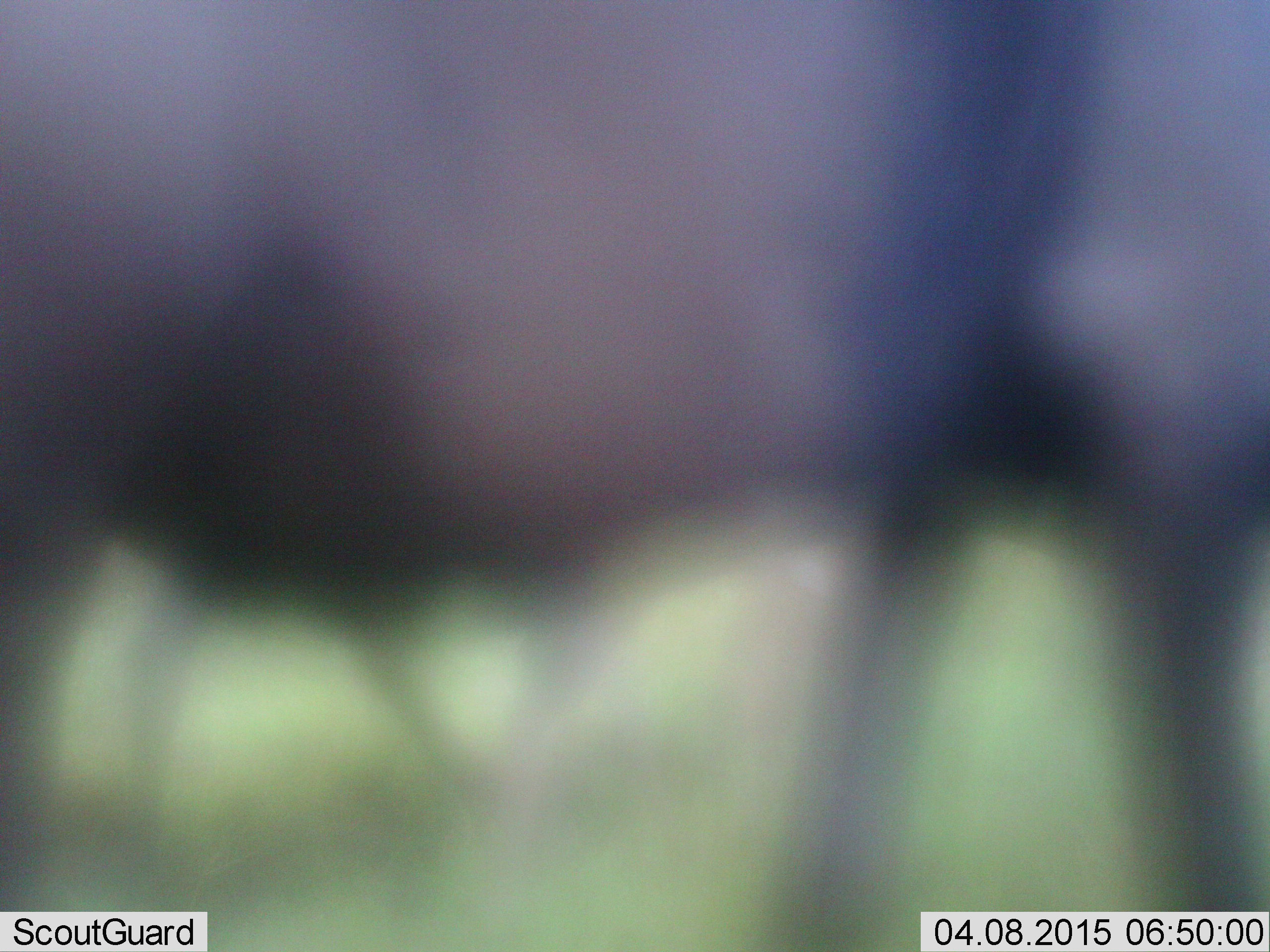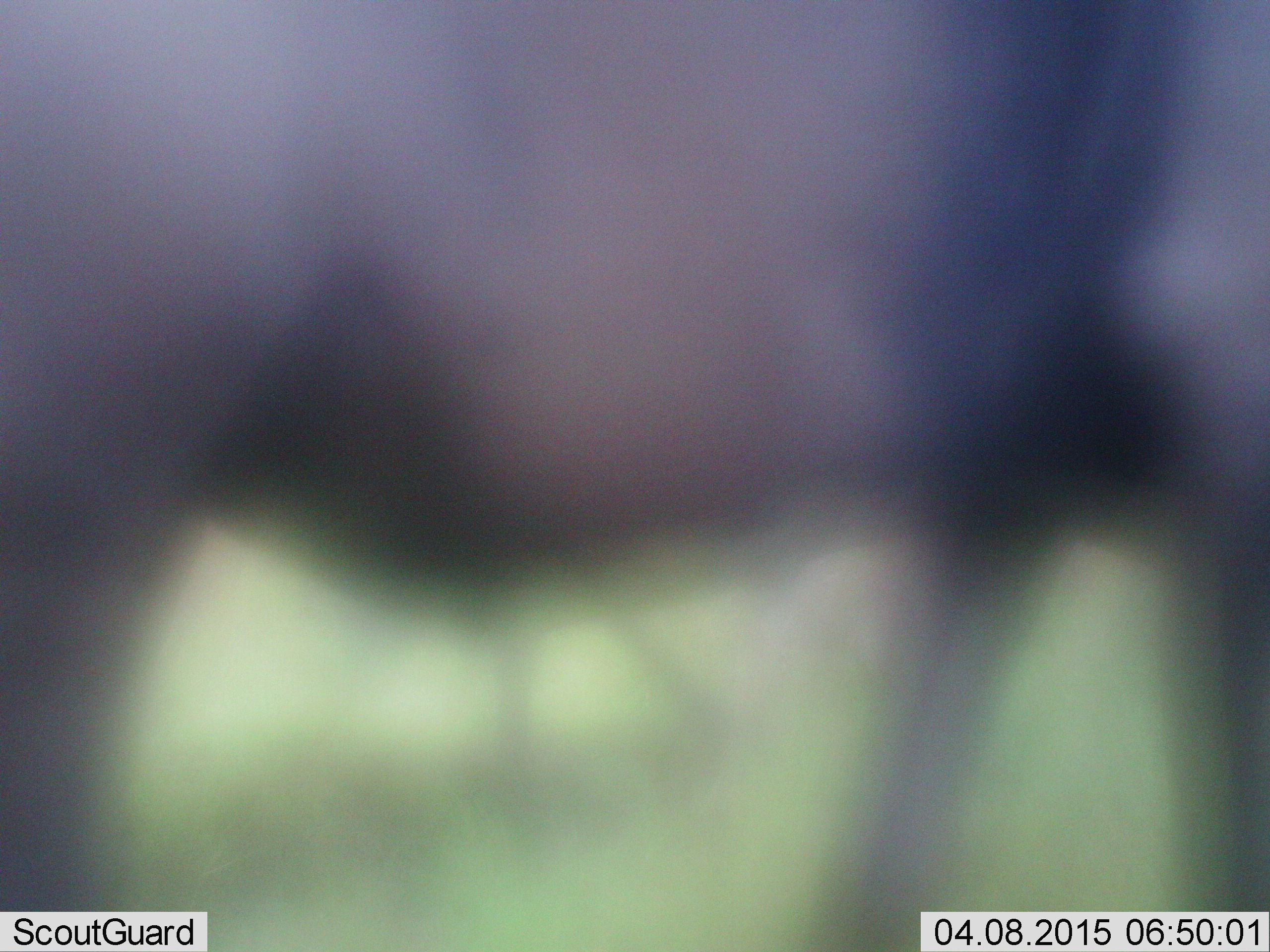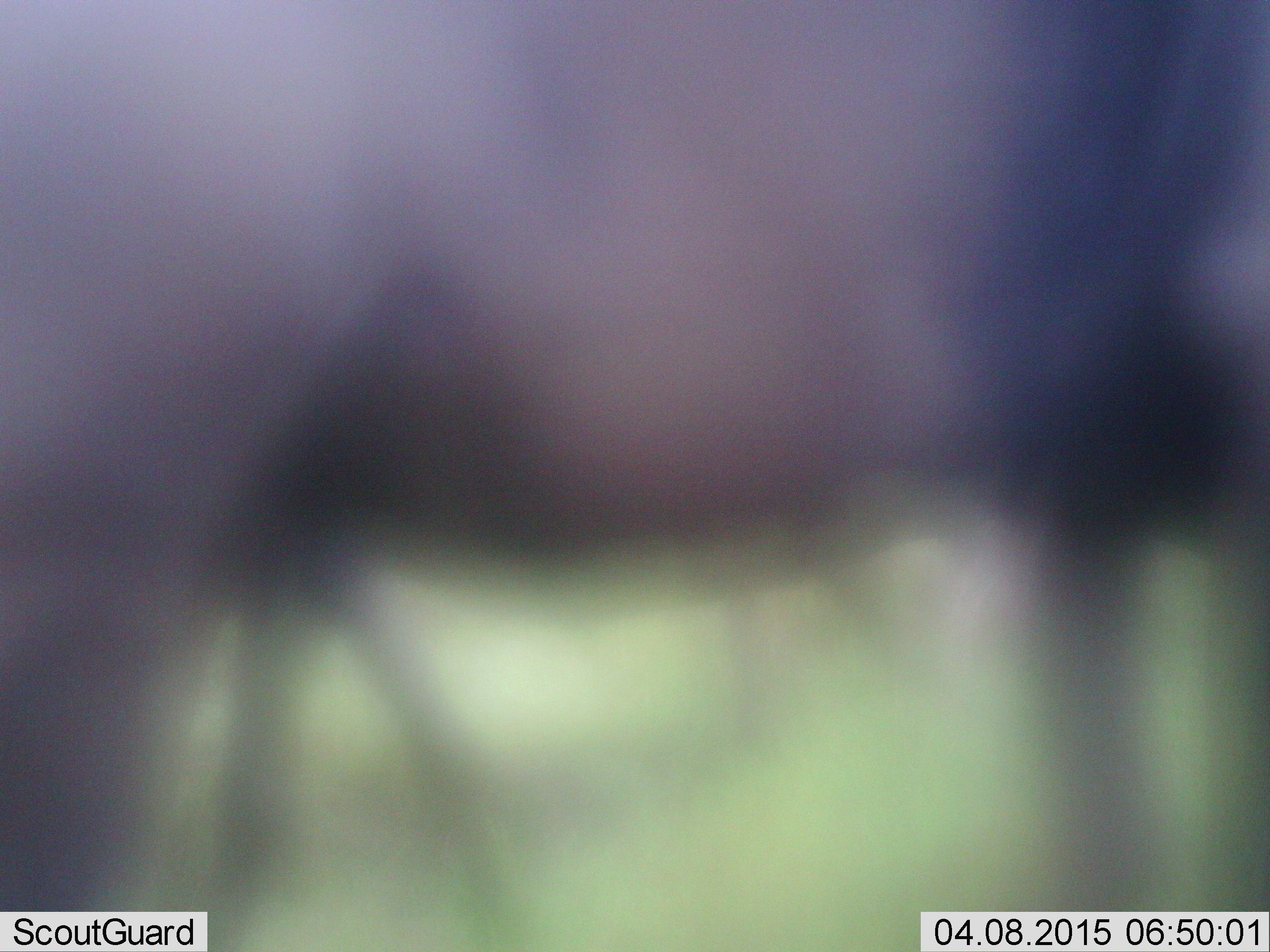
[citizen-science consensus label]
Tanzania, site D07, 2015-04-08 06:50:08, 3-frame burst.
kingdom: Animalia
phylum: Chordata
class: Mammalia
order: Artiodactyla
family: Bovidae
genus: Connochaetes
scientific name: Connochaetes taurinus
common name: blue wildebeest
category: wildebeest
Wildebeest (blue wildebeest) (Connochaetes taurinus), count 2. Behavior (volunteer vote fractions): standing 50%, resting 0%, moving 60%, interacting 0%. Young present (vote fraction): 0%. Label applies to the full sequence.